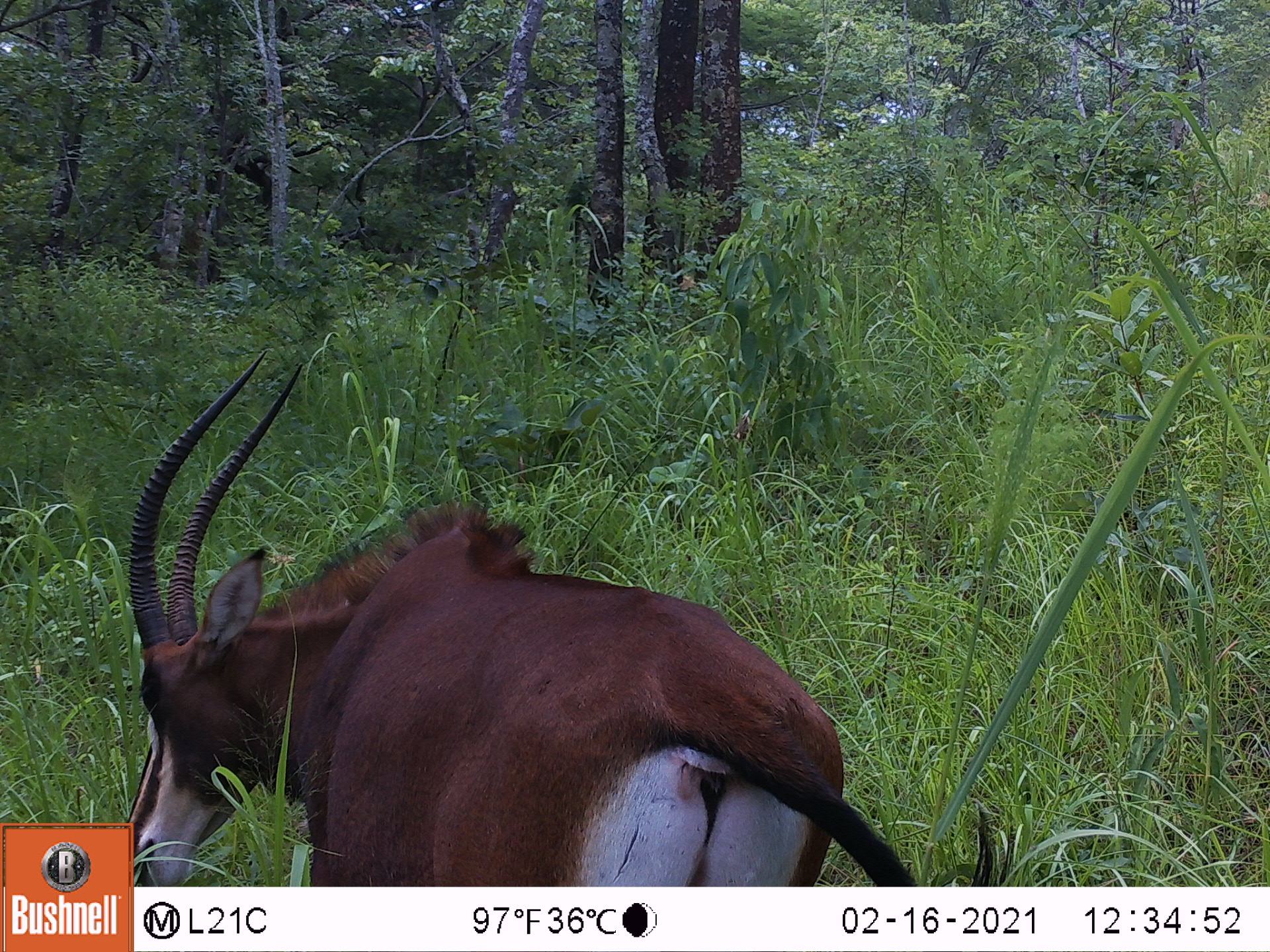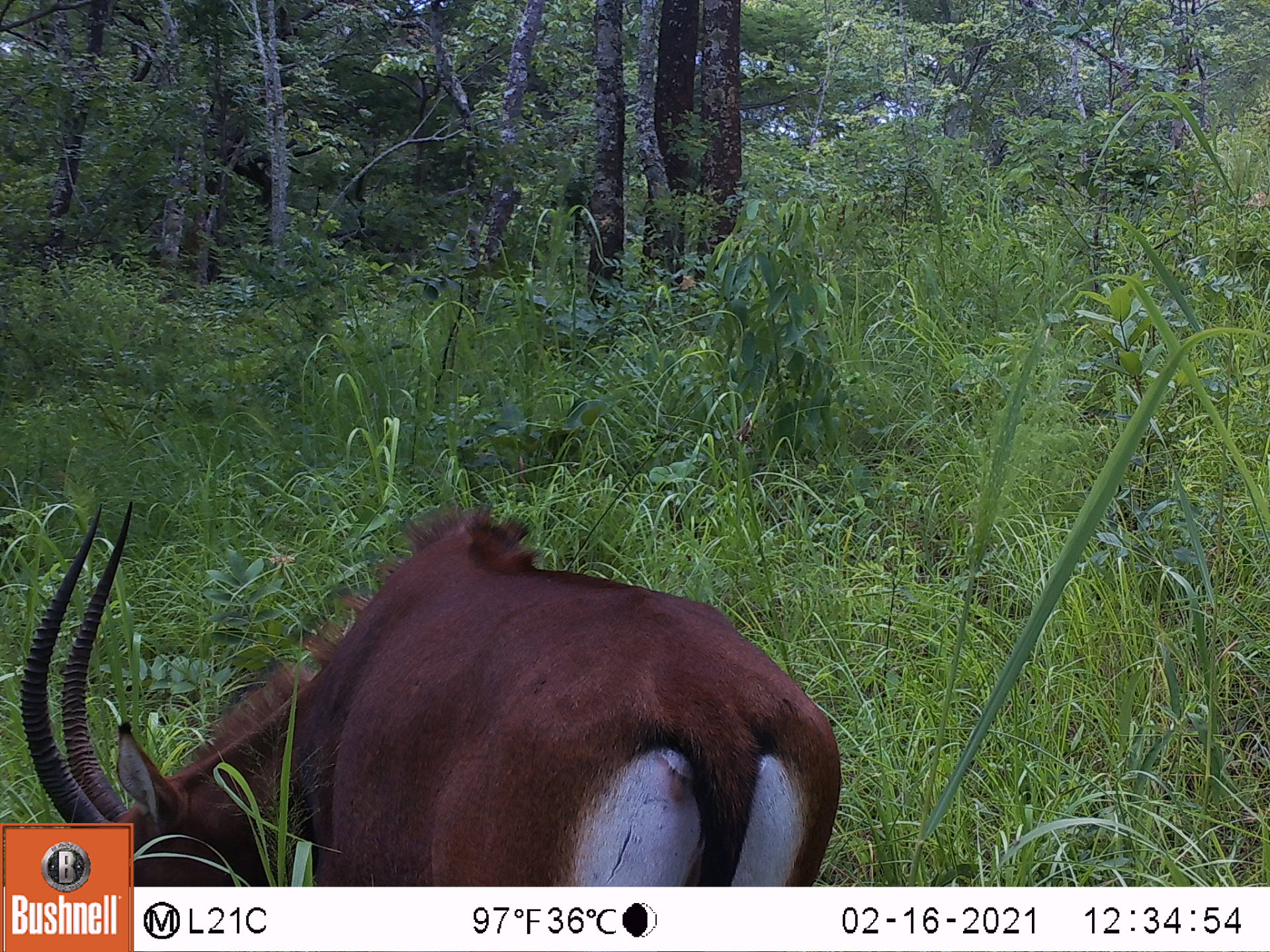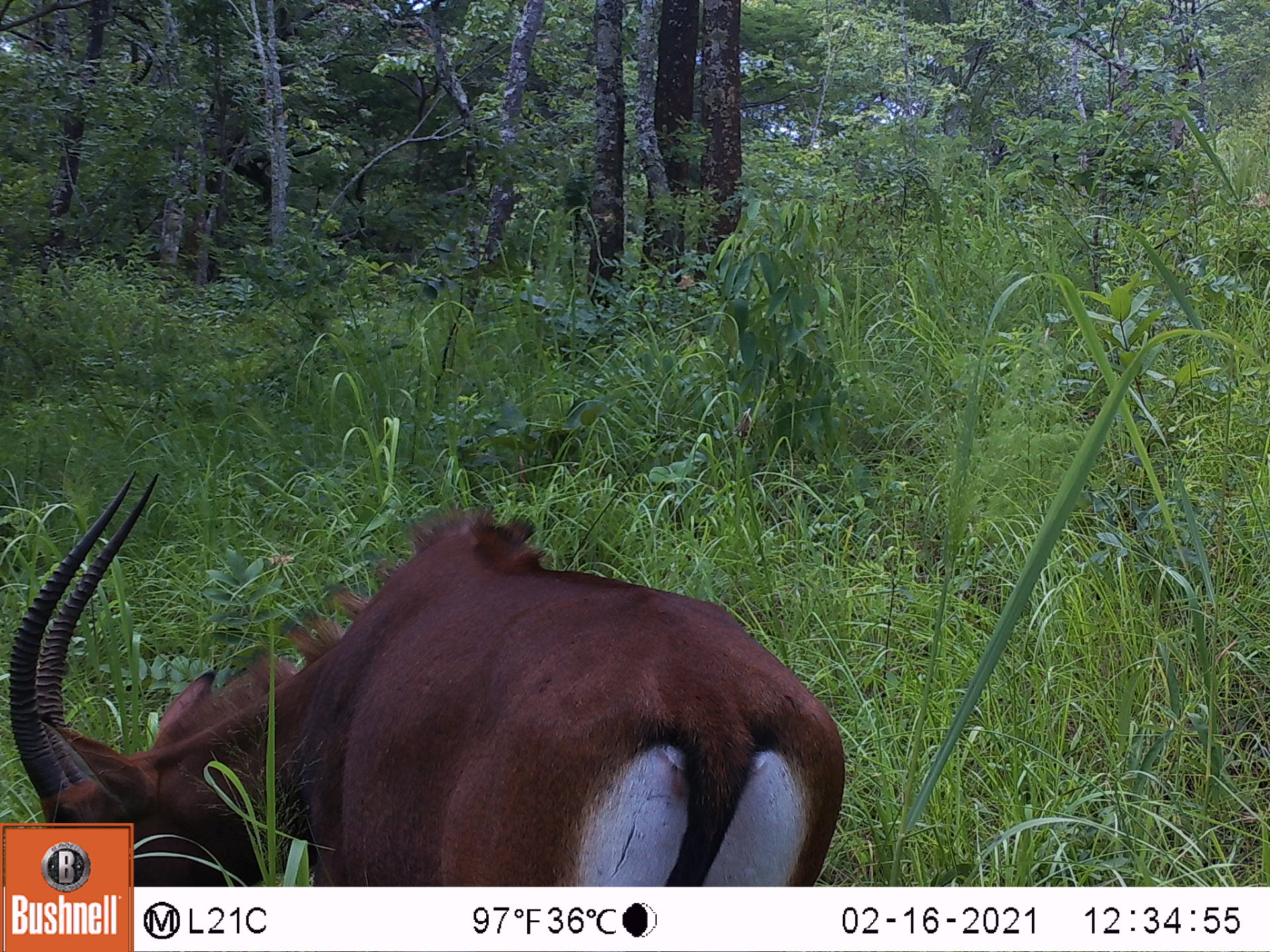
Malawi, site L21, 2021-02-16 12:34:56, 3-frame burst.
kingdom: Animalia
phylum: Chordata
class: Mammalia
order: Artiodactyla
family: Bovidae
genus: Hippotragus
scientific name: Hippotragus niger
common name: sable antelope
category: sable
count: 1